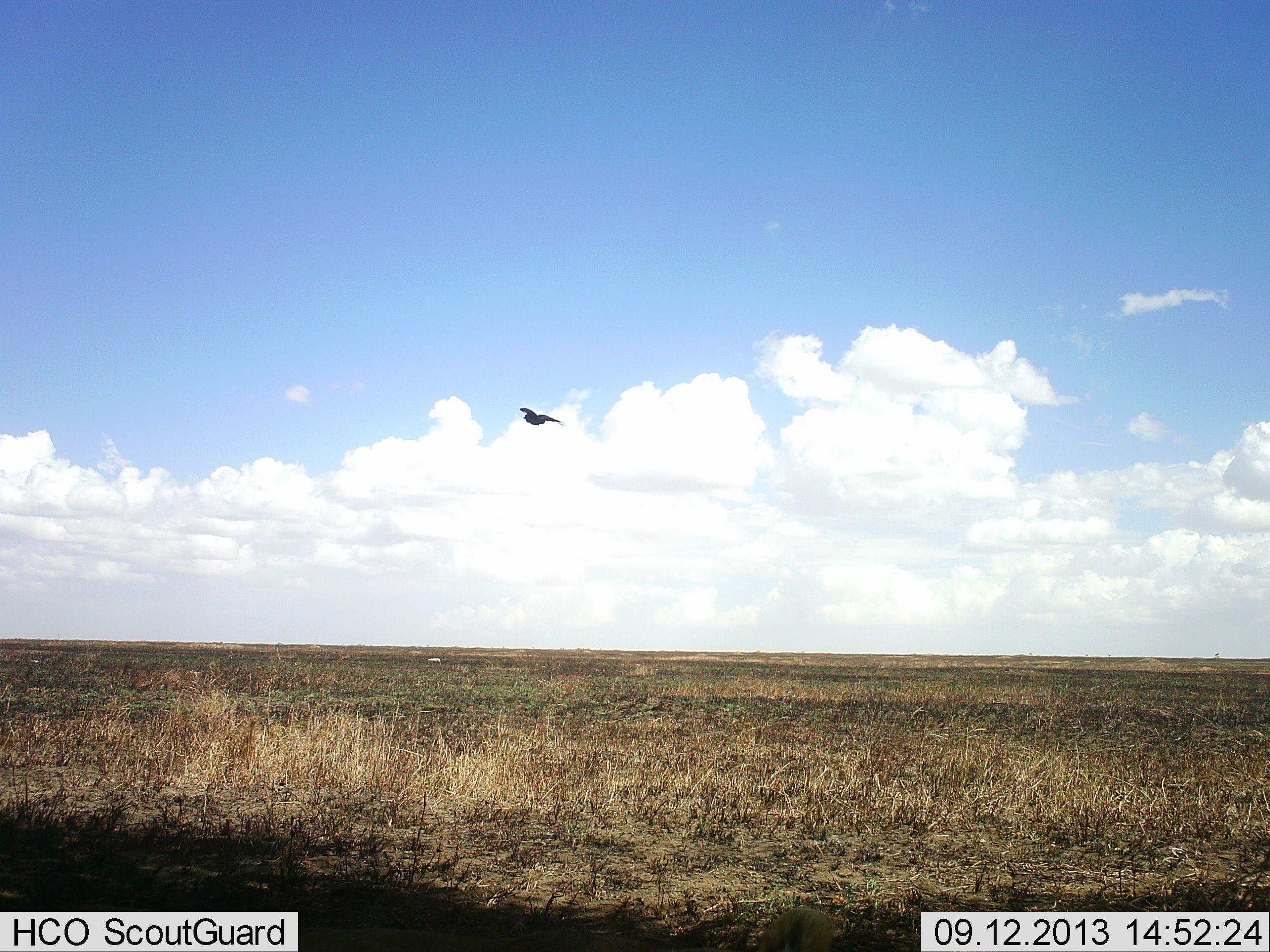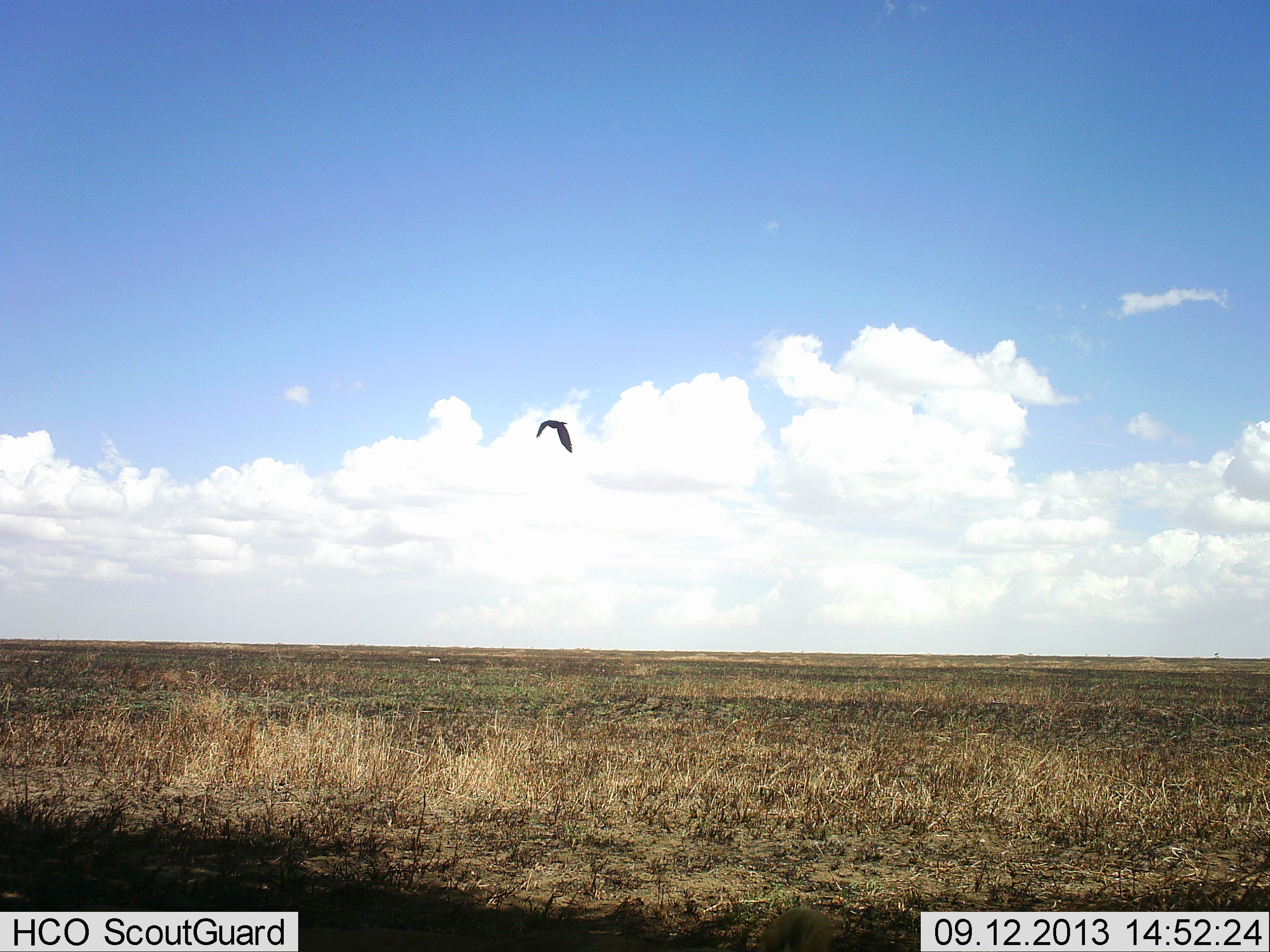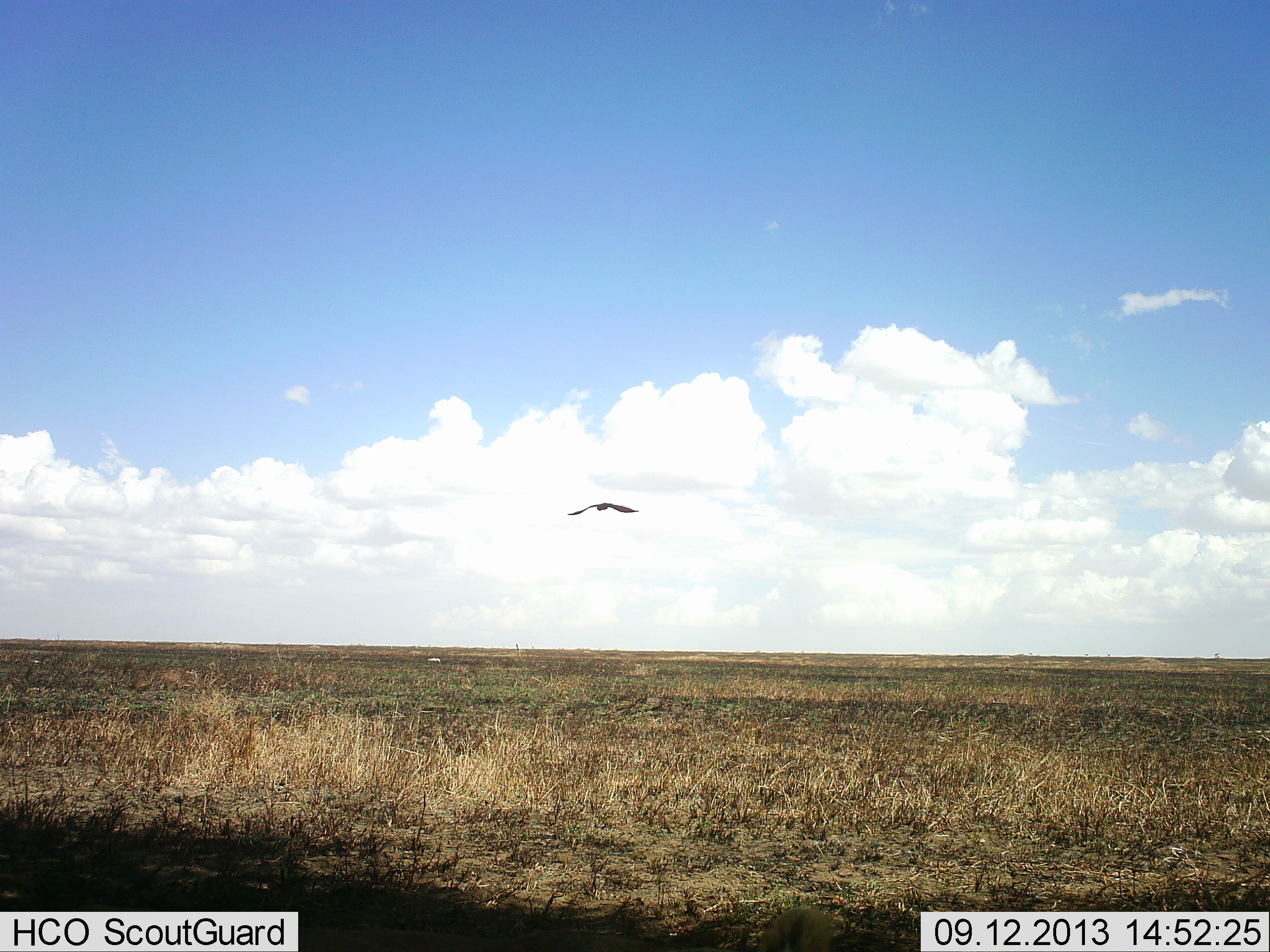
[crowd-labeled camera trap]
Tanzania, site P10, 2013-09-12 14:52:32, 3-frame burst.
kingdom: Animalia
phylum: Chordata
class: Aves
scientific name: Aves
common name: bird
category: otherbird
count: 1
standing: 10%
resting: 0%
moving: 90%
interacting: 0%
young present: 0%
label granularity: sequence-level